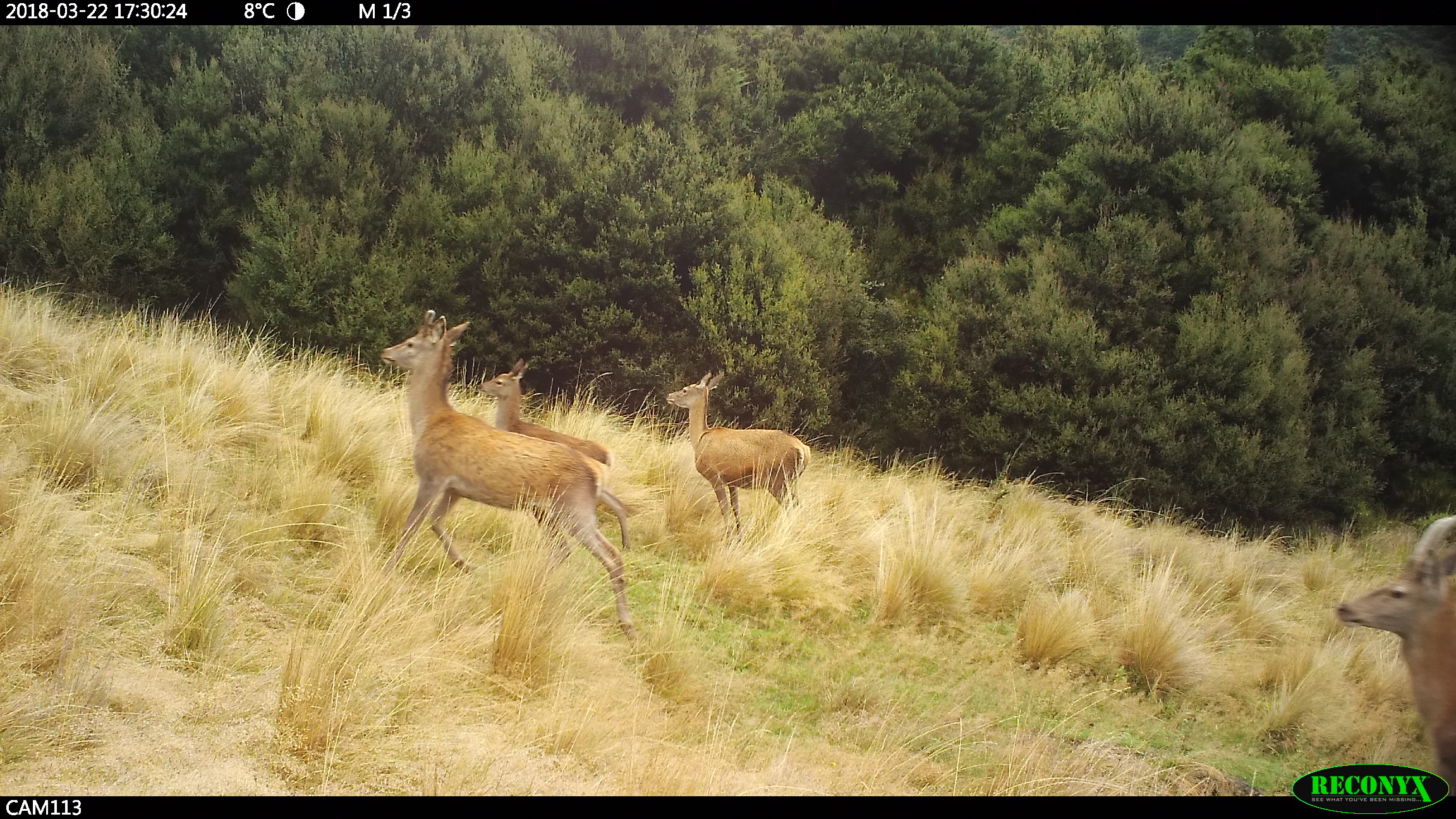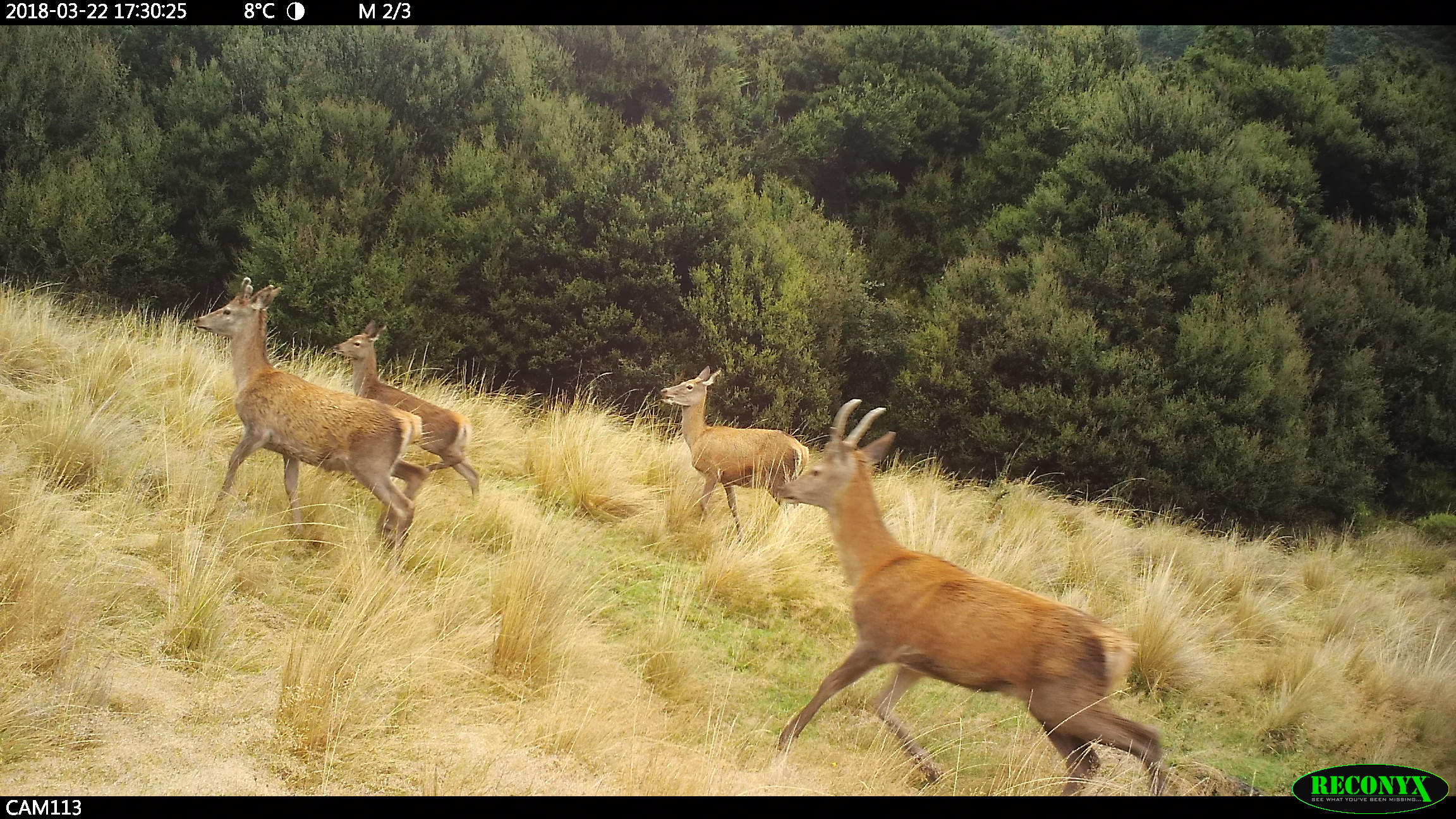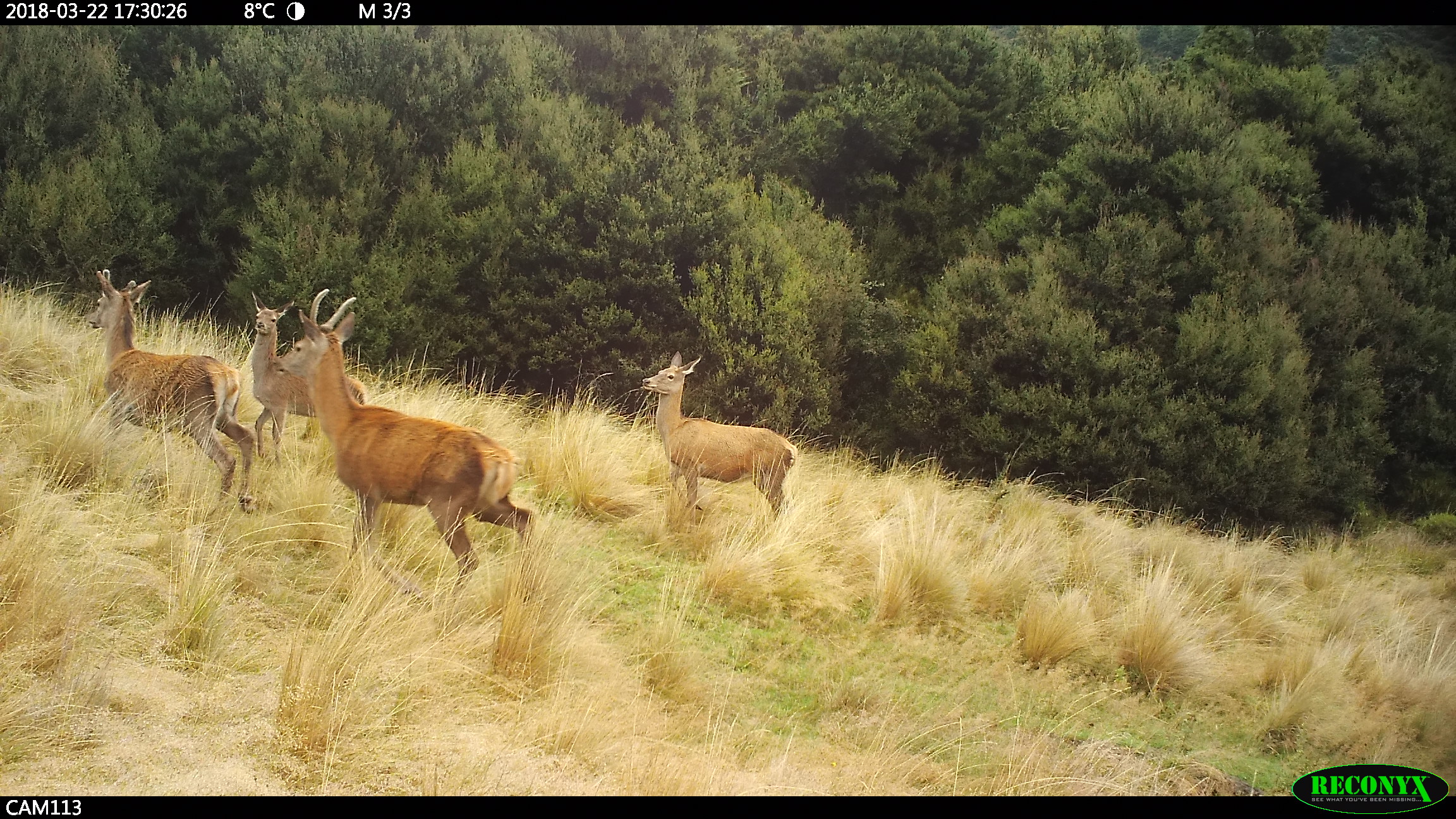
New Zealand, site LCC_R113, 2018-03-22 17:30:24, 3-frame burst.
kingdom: Animalia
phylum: Chordata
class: Mammalia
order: Artiodactyla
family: Cervidae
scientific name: Cervidae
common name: deer